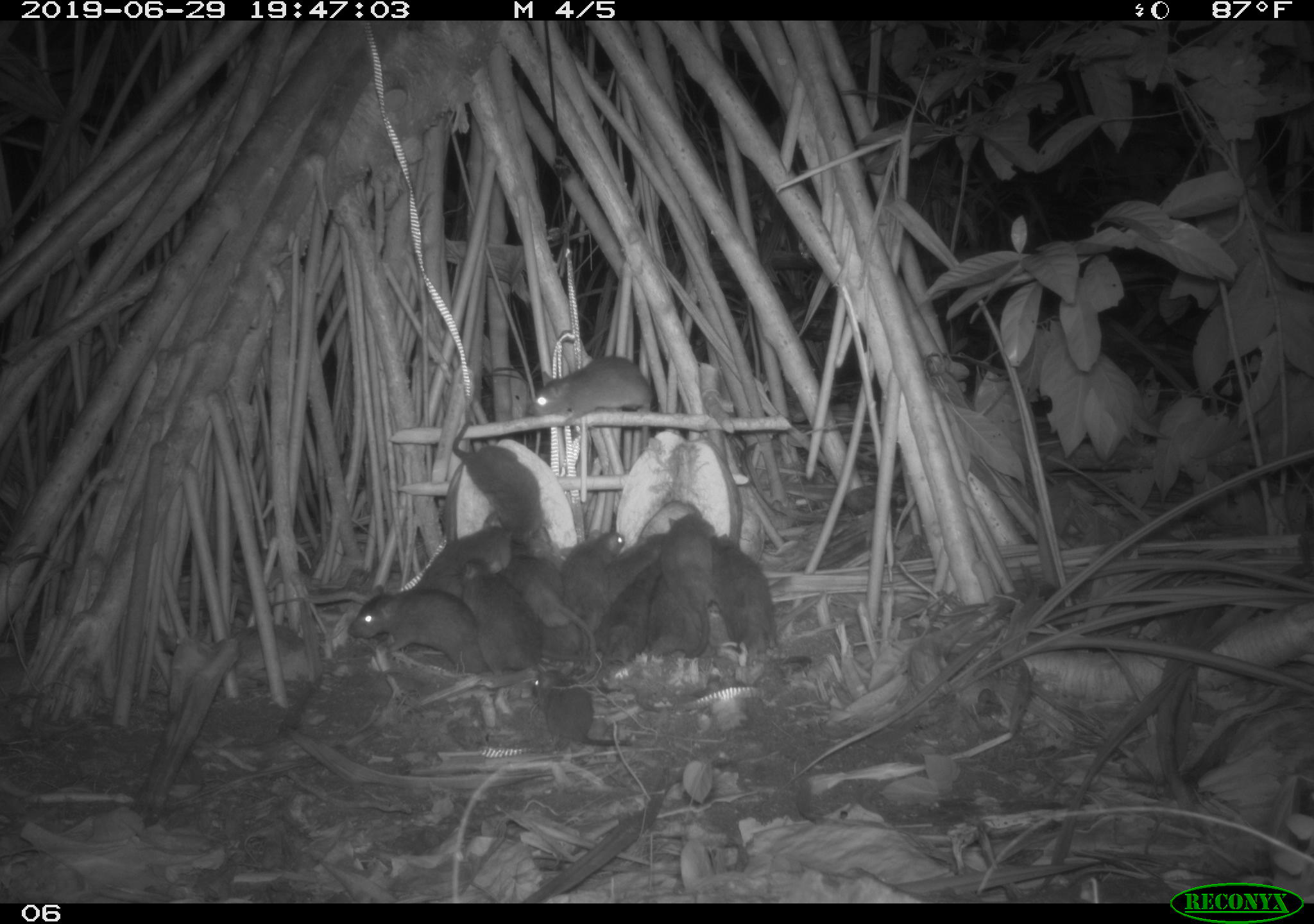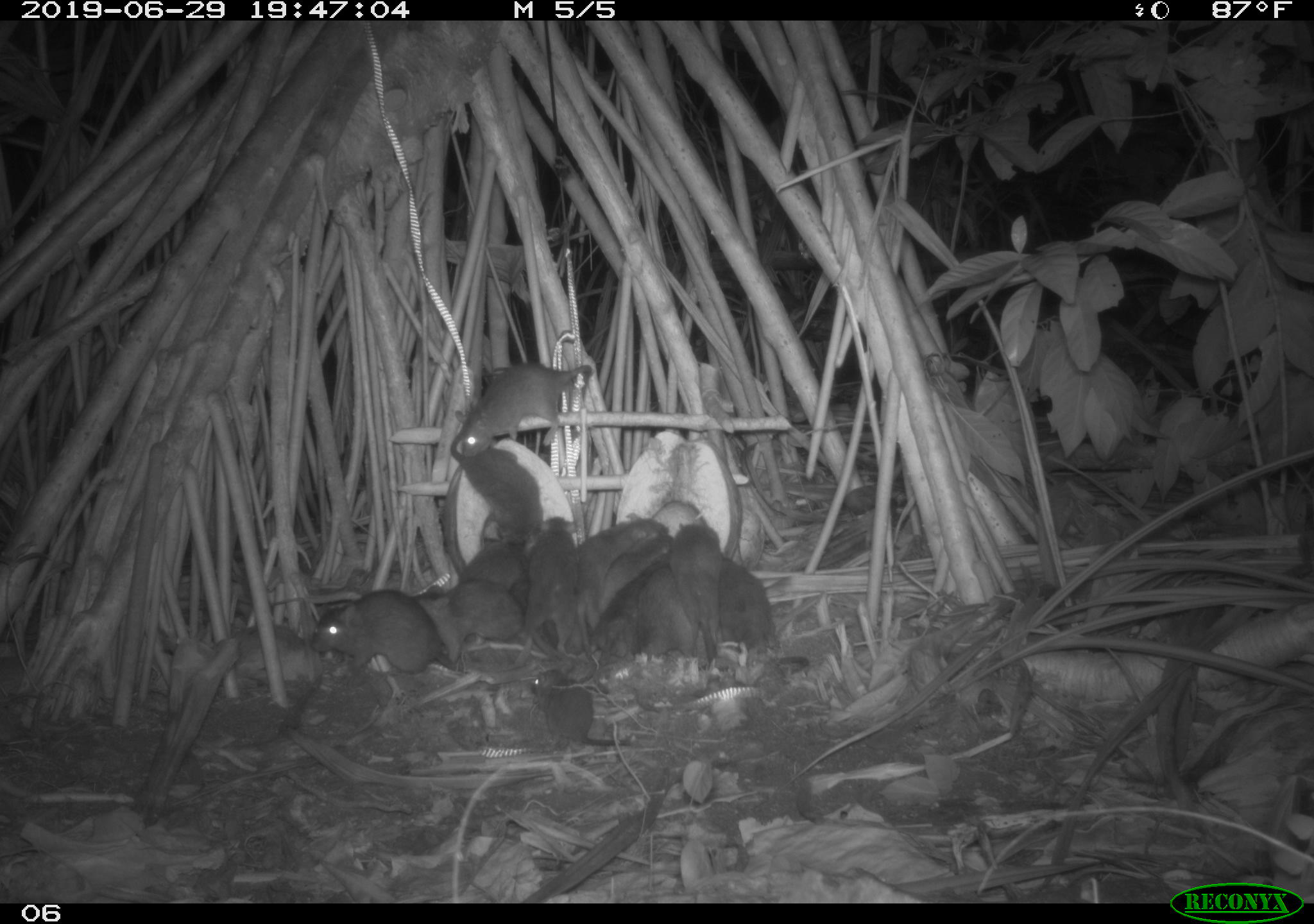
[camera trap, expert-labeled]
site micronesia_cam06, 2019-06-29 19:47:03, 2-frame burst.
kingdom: Animalia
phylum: Chordata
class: Mammalia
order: Rodentia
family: Muridae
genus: Rattus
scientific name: Rattus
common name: rat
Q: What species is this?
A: Rat (Rattus).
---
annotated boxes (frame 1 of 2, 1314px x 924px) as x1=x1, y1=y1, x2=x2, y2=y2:
rat: x1=447, y1=407, x2=554, y2=559; x1=698, y1=535, x2=815, y2=672; x1=342, y1=578, x2=497, y2=678; x1=500, y1=551, x2=610, y2=661; x1=524, y1=657, x2=636, y2=756; x1=456, y1=555, x2=545, y2=678; x1=520, y1=353, x2=658, y2=427; x1=407, y1=518, x2=517, y2=600; x1=638, y1=552, x2=710, y2=669; x1=658, y1=507, x2=724, y2=606; x1=562, y1=524, x2=633, y2=616; x1=600, y1=559, x2=665, y2=658; x1=609, y1=534, x2=669, y2=609; x1=537, y1=624, x2=599, y2=669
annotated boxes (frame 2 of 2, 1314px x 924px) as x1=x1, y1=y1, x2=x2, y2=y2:
rat: x1=305, y1=586, x2=475, y2=682; x1=456, y1=359, x2=595, y2=464; x1=450, y1=415, x2=552, y2=553; x1=711, y1=552, x2=815, y2=682; x1=412, y1=583, x2=541, y2=667; x1=525, y1=663, x2=638, y2=758; x1=508, y1=543, x2=590, y2=655; x1=526, y1=514, x2=587, y2=664; x1=583, y1=530, x2=676, y2=623; x1=669, y1=521, x2=727, y2=670; x1=599, y1=555, x2=664, y2=670; x1=568, y1=511, x2=674, y2=574; x1=637, y1=572, x2=698, y2=667; x1=450, y1=529, x2=537, y2=591